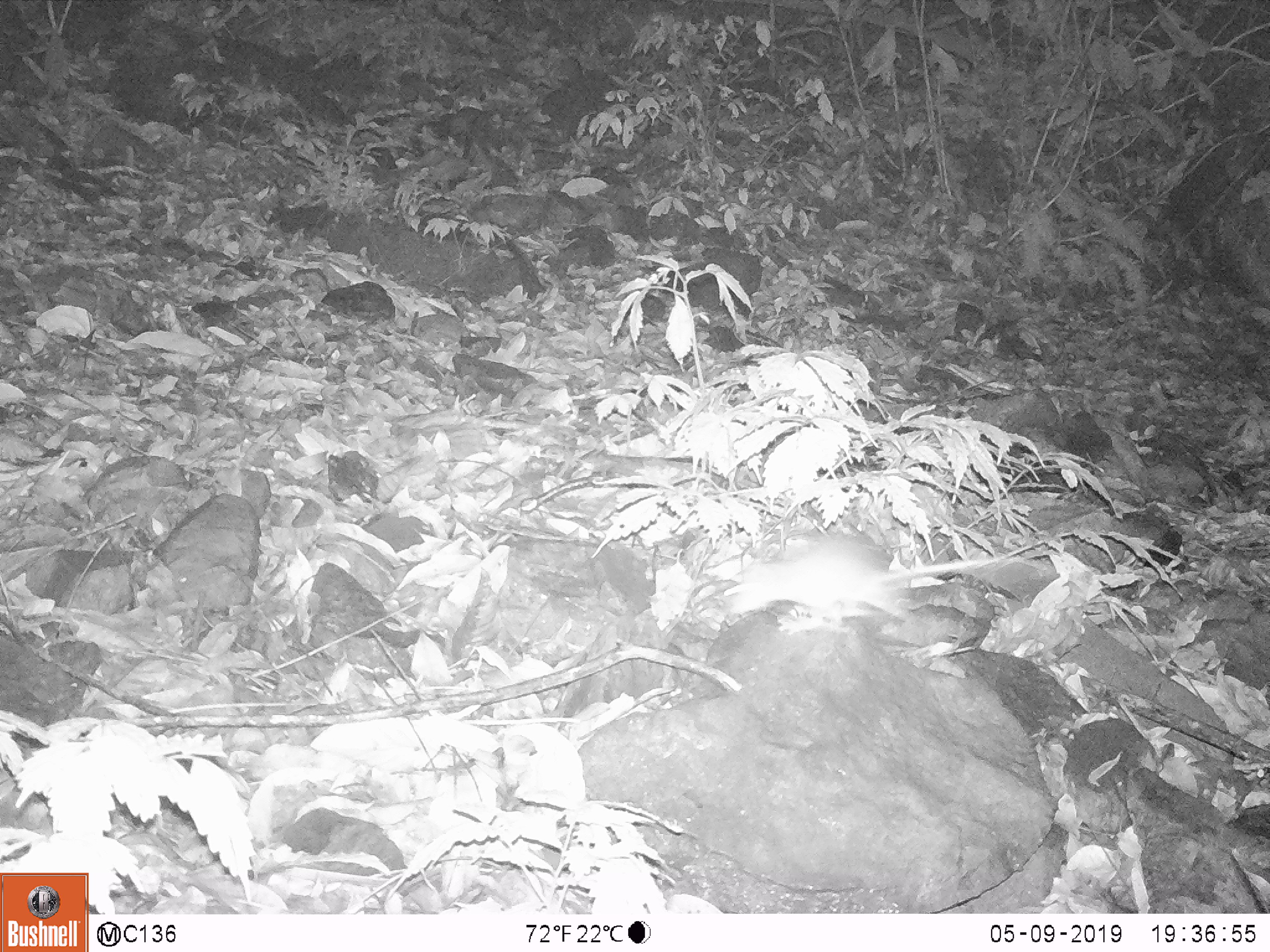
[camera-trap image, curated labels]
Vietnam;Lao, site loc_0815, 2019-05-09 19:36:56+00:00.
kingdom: Animalia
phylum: Chordata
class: Mammalia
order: Rodentia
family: Muridae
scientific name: Muridae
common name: old-world mice and rats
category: unidentified murid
Unidentified murid (old-world mice and rats) (Muridae). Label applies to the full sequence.